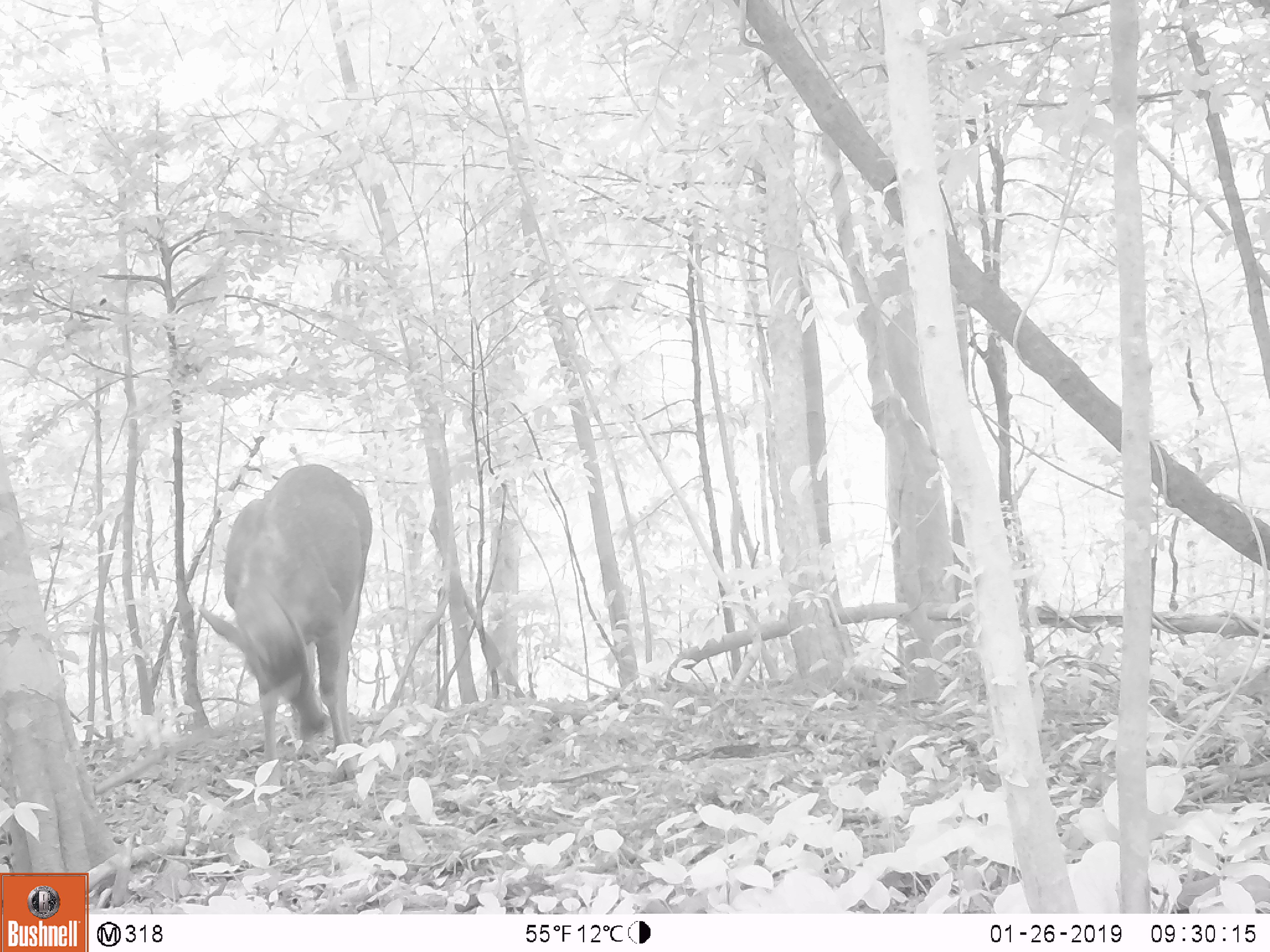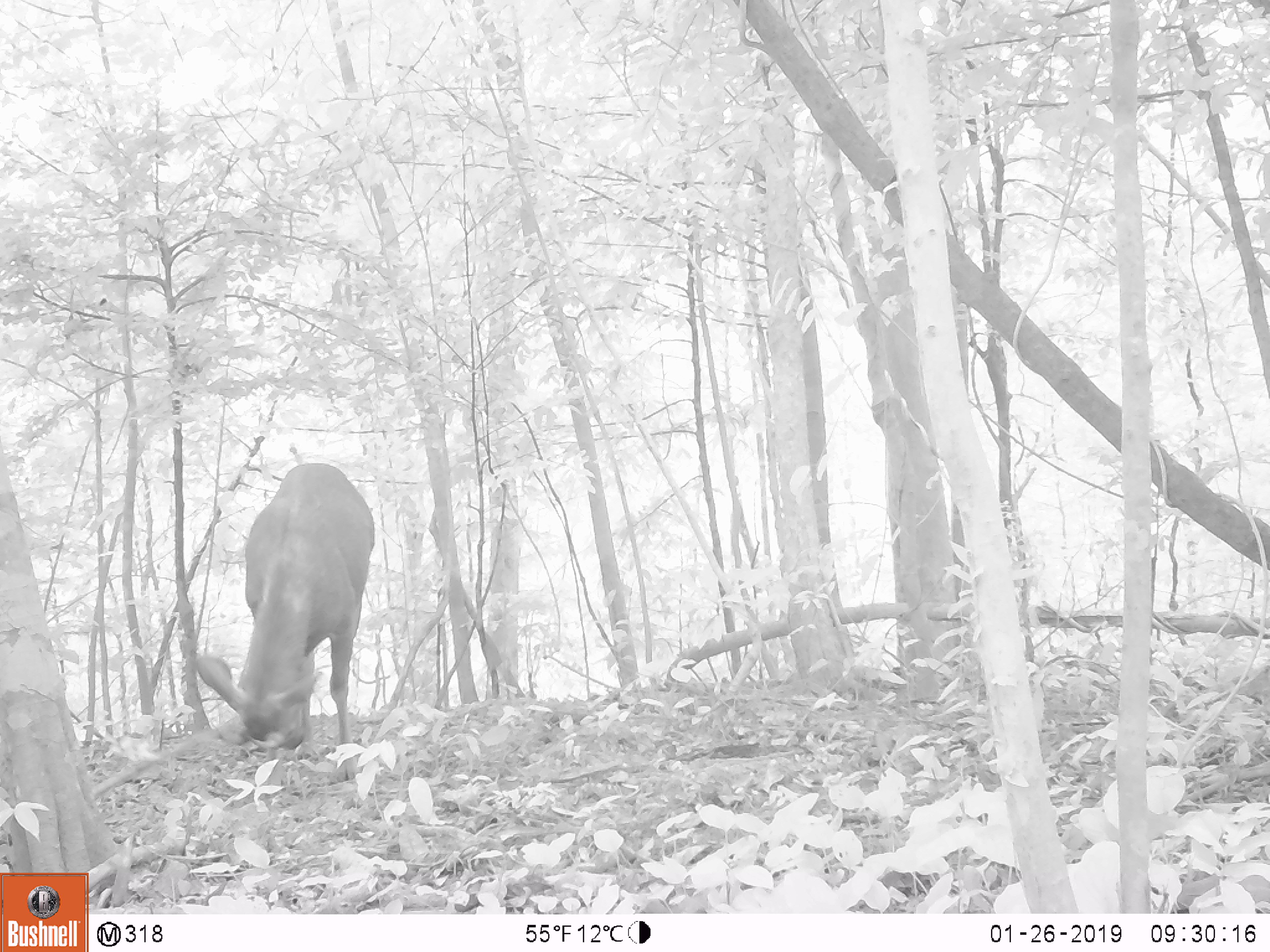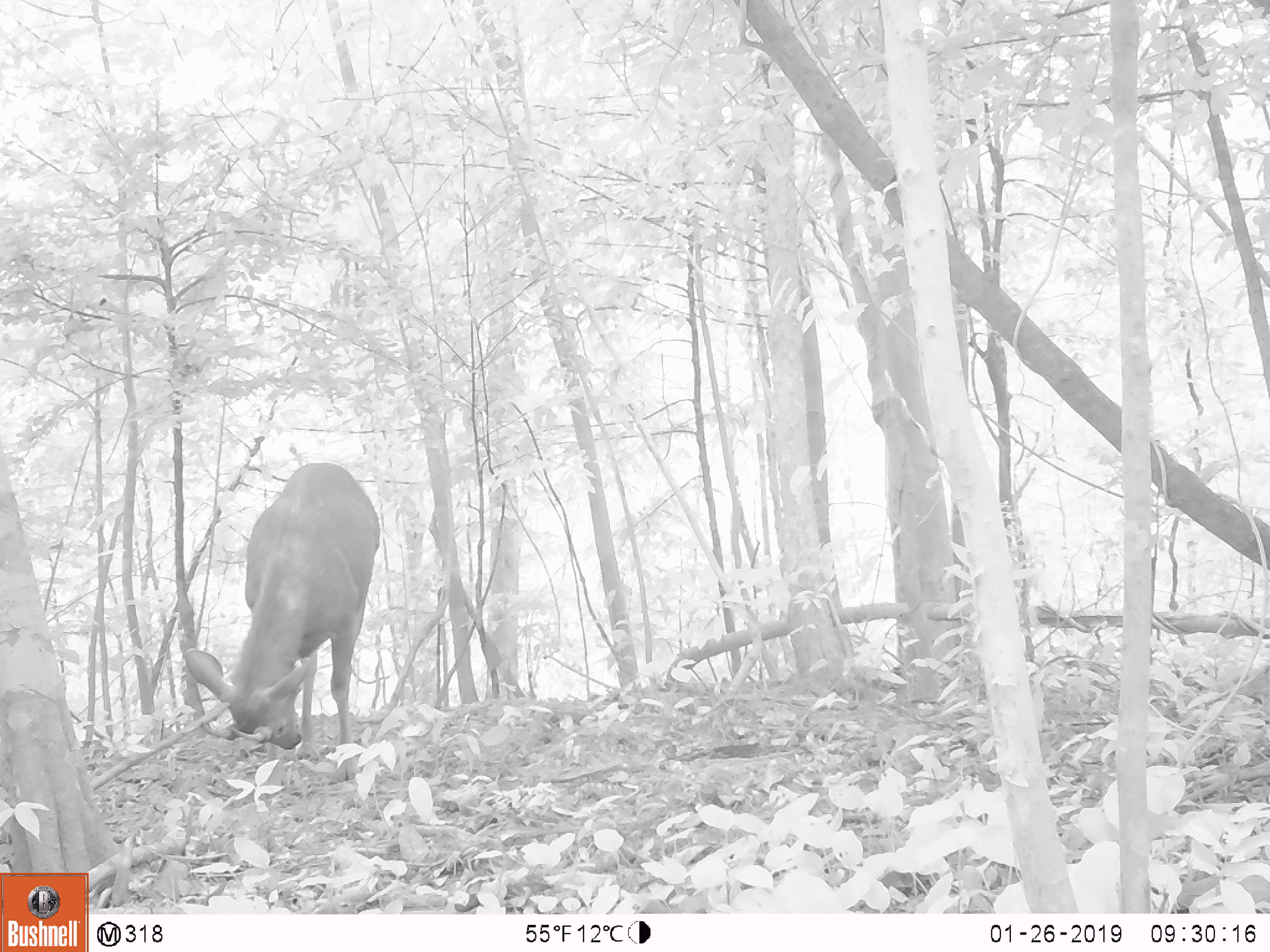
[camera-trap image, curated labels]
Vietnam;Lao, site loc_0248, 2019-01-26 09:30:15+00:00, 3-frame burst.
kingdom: Animalia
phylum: Chordata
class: Mammalia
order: Artiodactyla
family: Cervidae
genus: Rusa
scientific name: Rusa unicolor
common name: sambar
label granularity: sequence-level